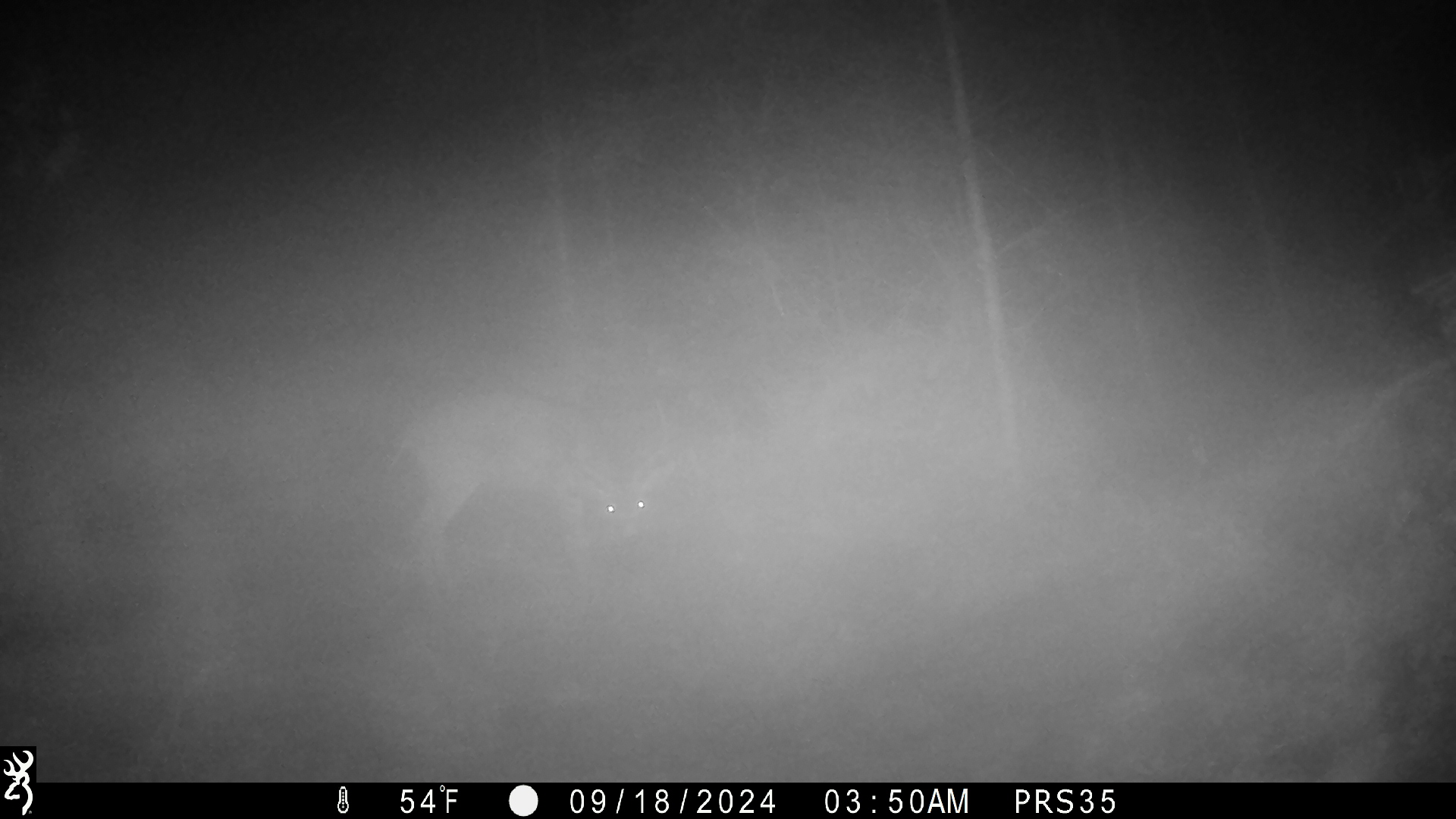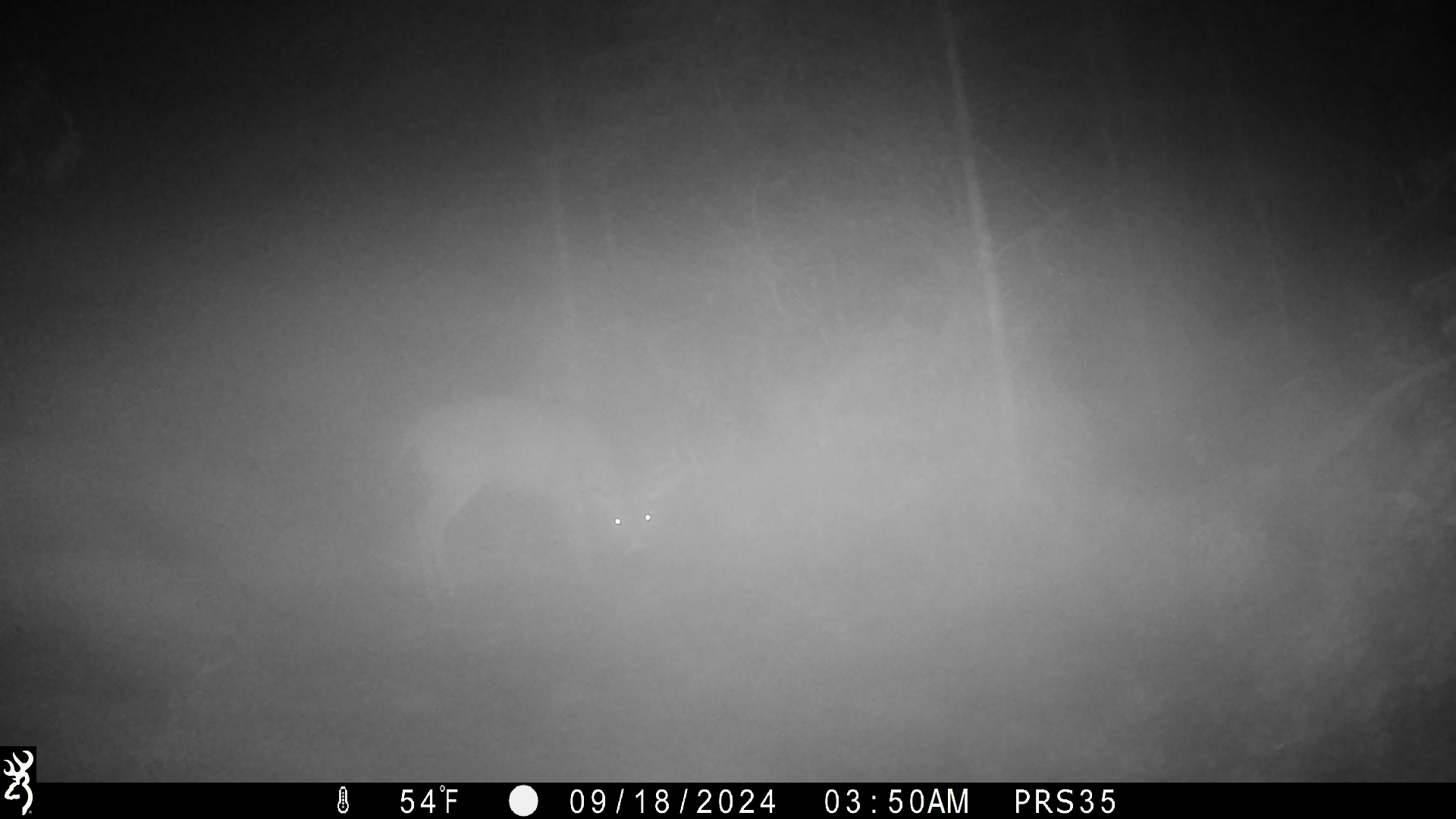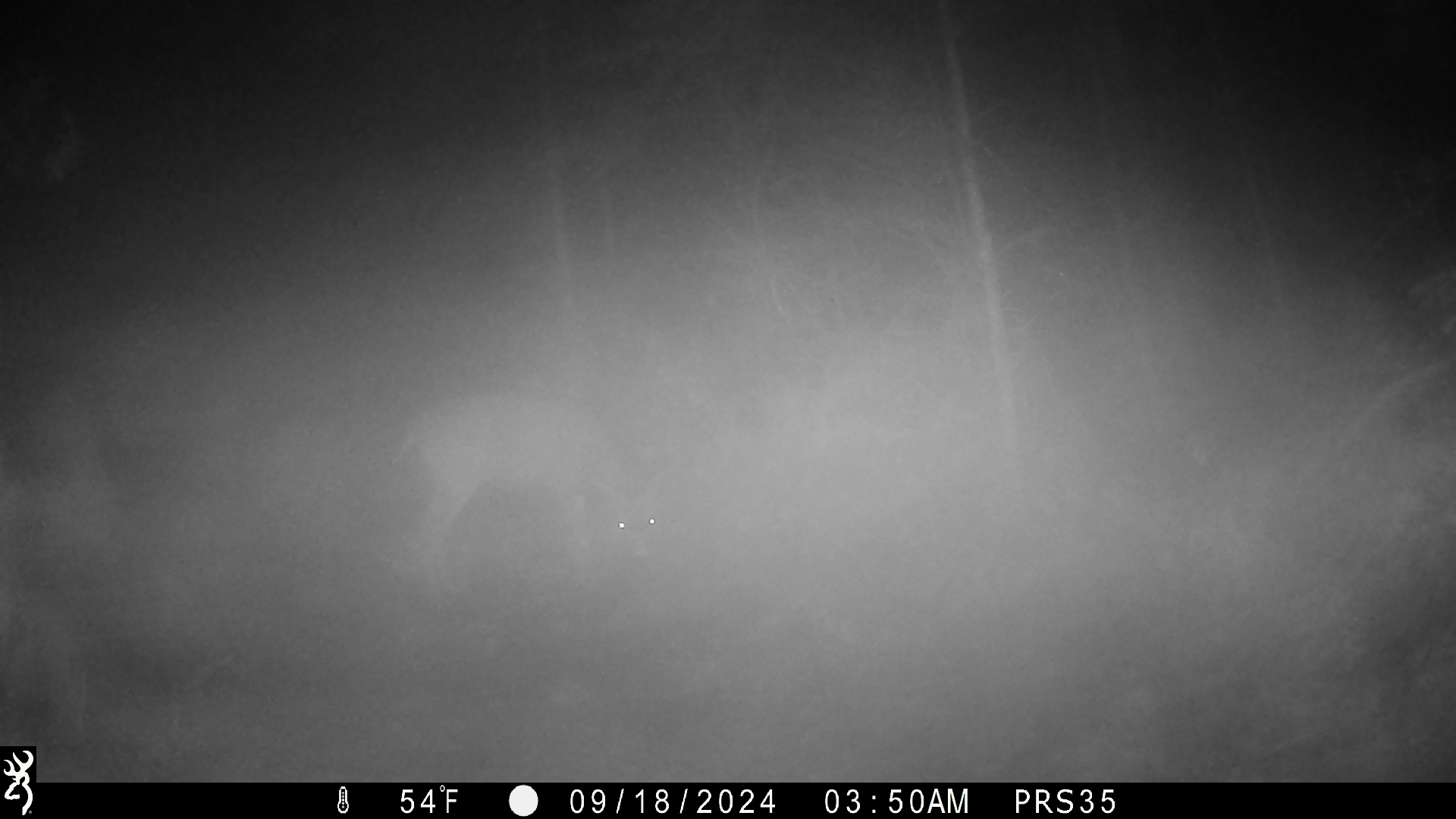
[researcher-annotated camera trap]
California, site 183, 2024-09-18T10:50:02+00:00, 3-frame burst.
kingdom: Animalia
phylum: Chordata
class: Mammalia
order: Artiodactyla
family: Cervidae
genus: Odocoileus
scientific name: Odocoileus hemionus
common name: mule deer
Mule deer (Odocoileus hemionus).